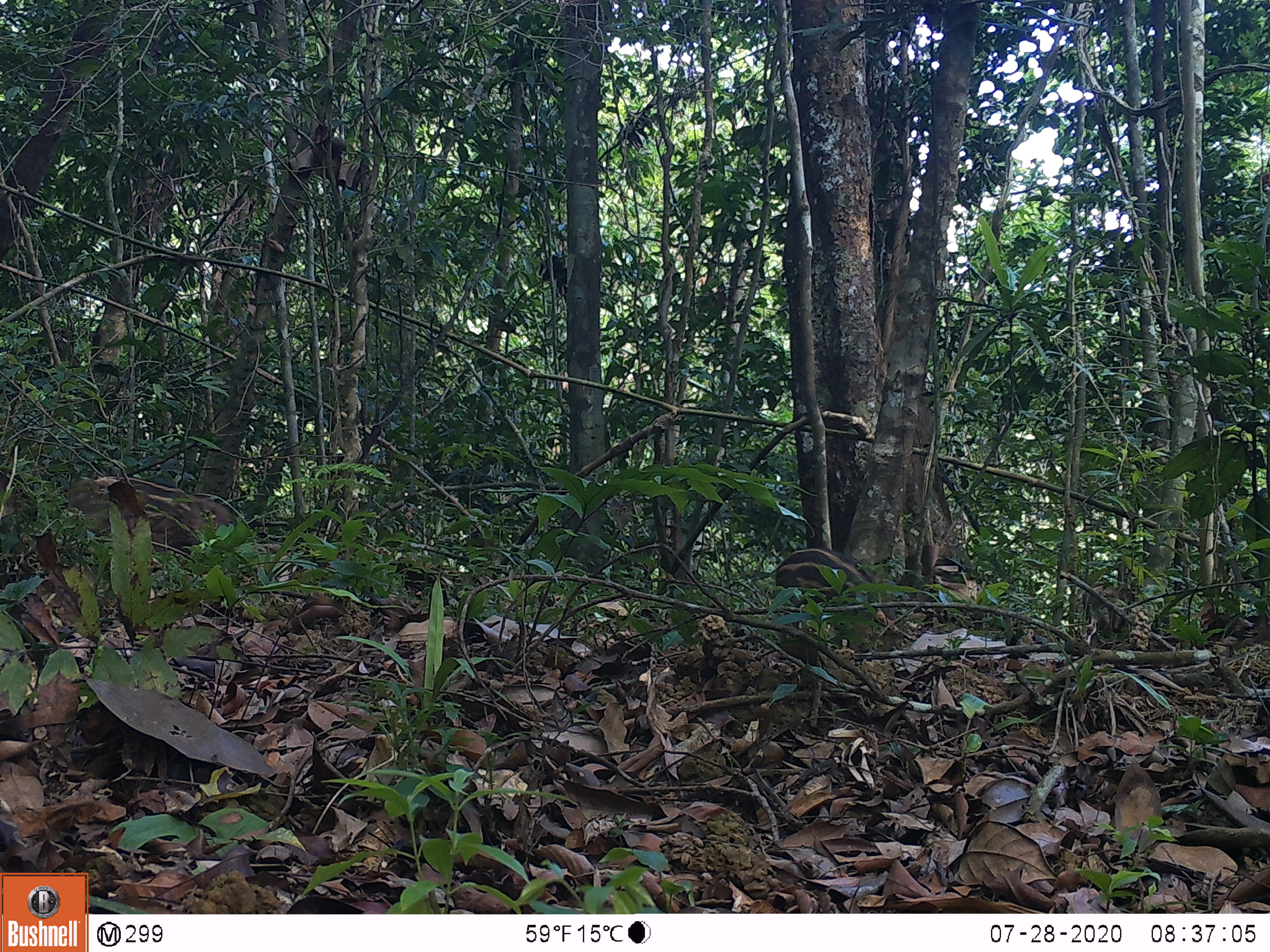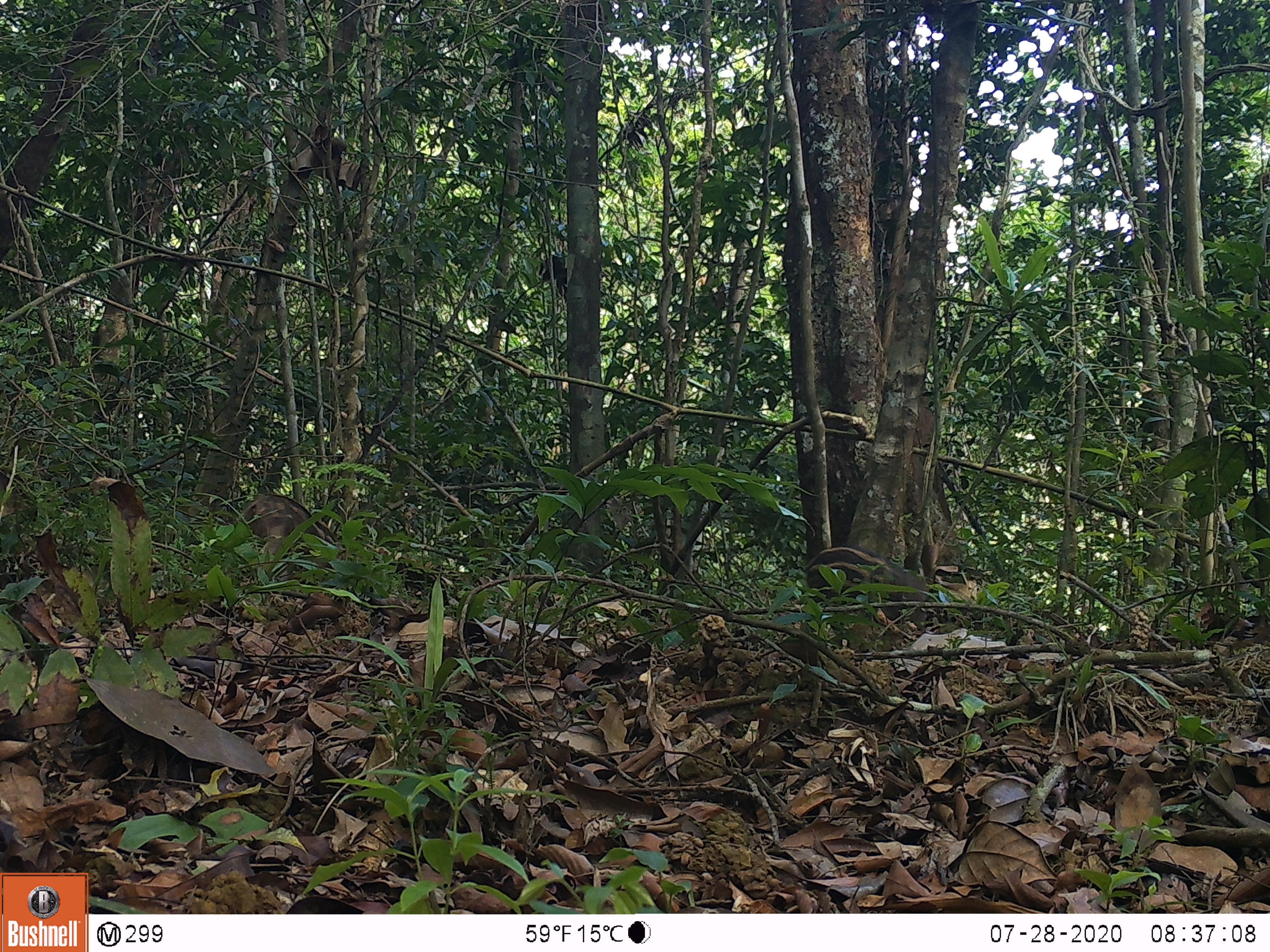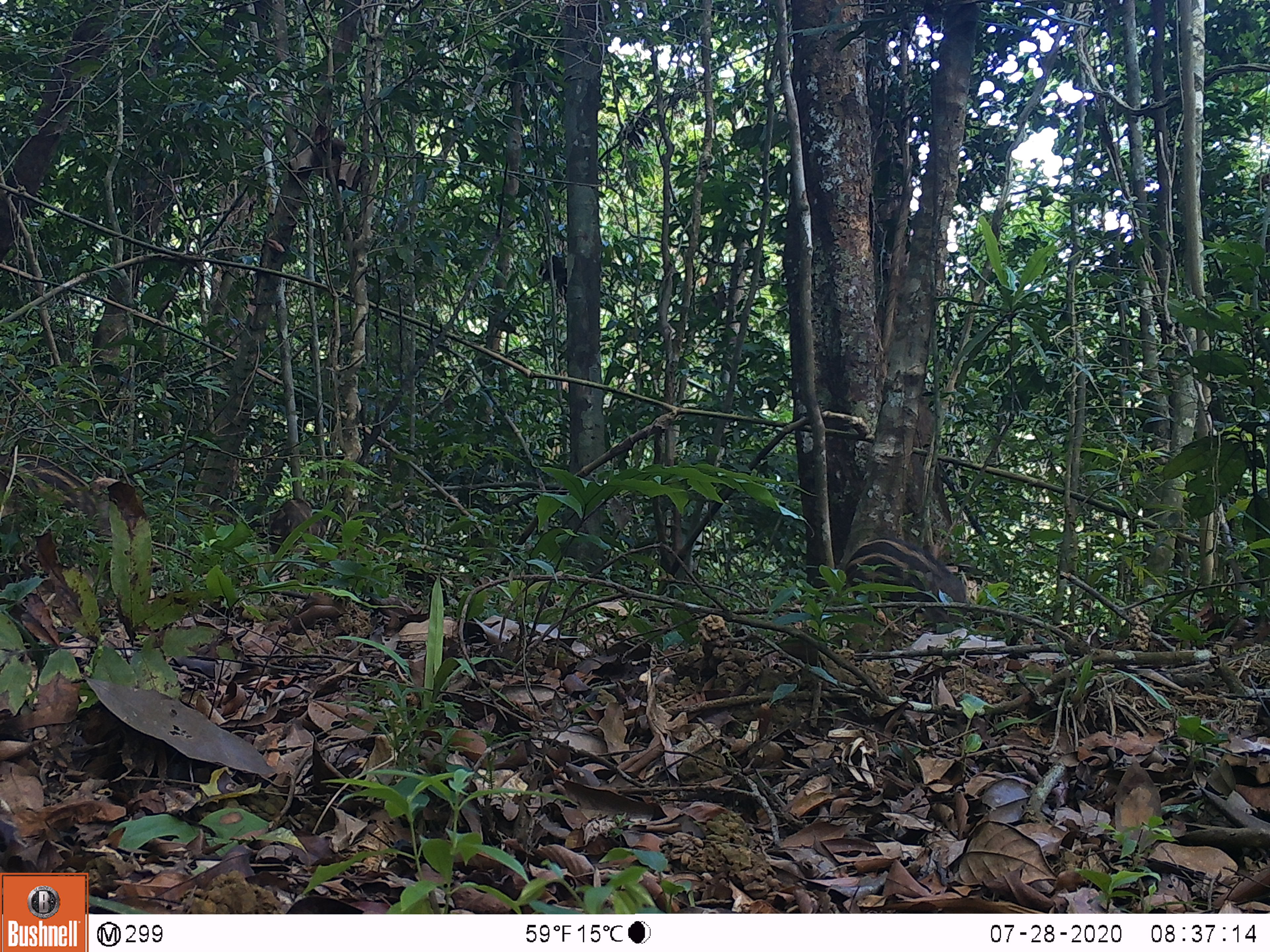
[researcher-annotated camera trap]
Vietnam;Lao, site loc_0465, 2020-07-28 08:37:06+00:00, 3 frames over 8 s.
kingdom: Animalia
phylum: Chordata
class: Mammalia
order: Artiodactyla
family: Suidae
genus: Sus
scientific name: Sus scrofa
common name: eurasian wild pig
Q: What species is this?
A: Eurasian wild pig (Sus scrofa).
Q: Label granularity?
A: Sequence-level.